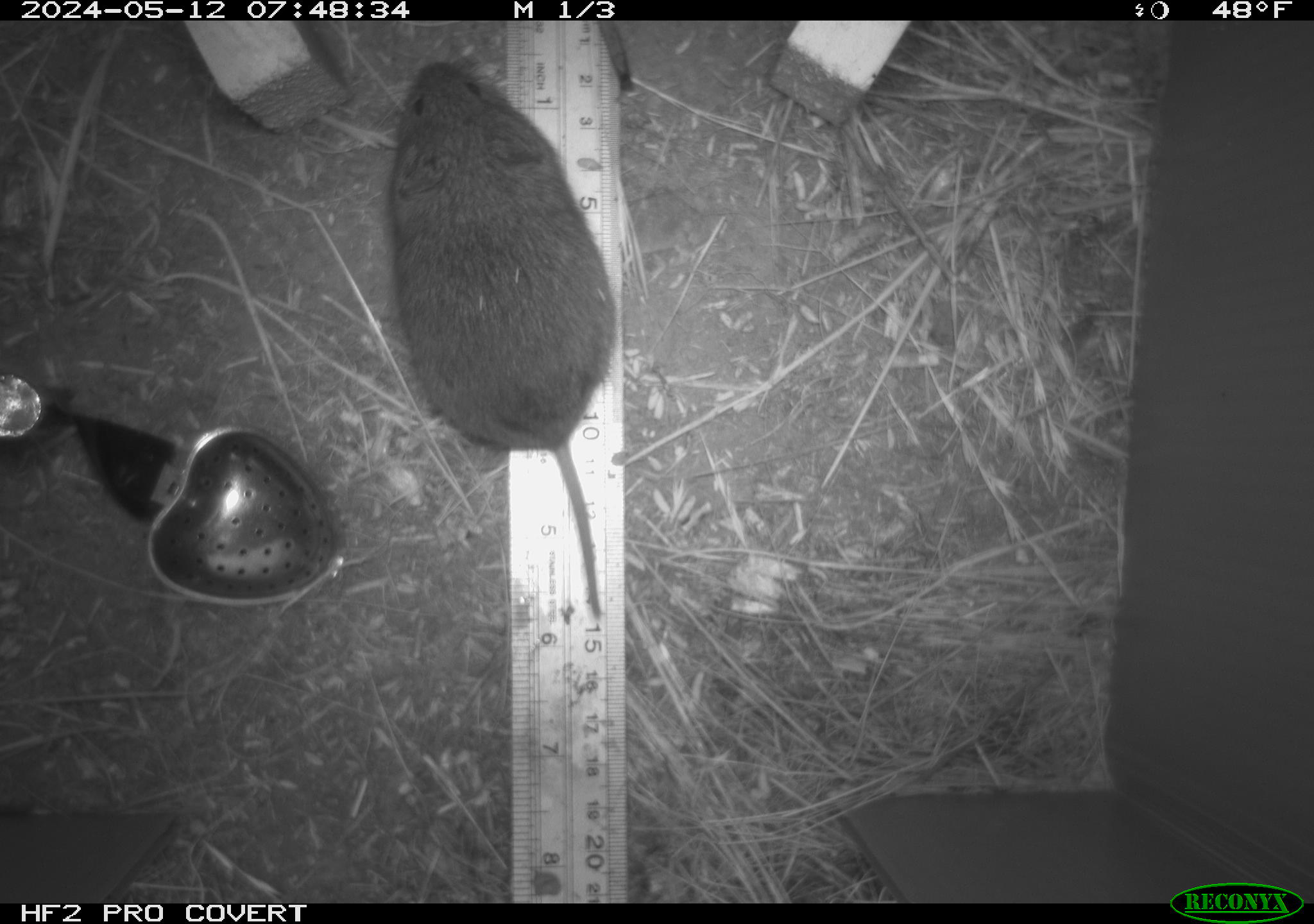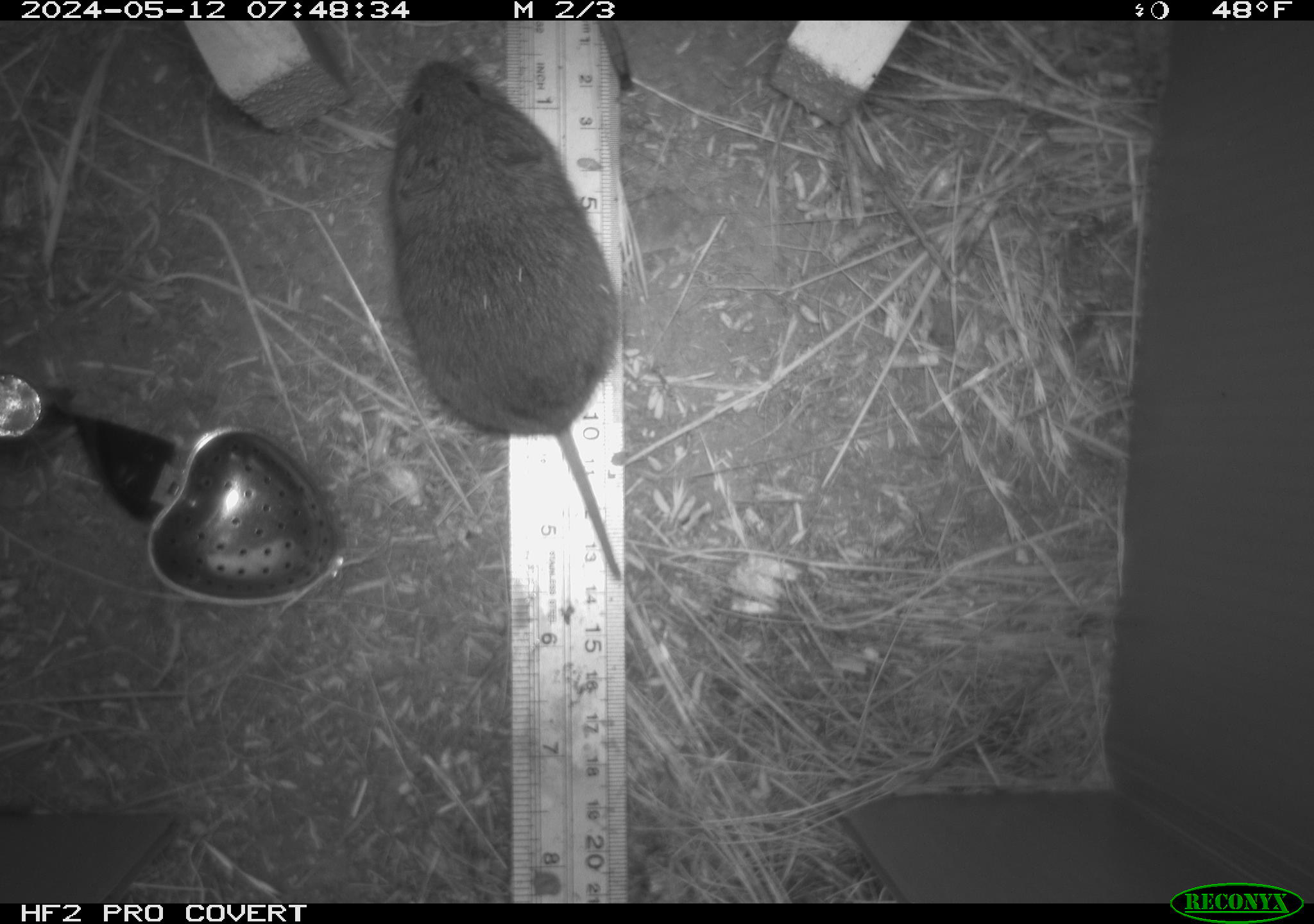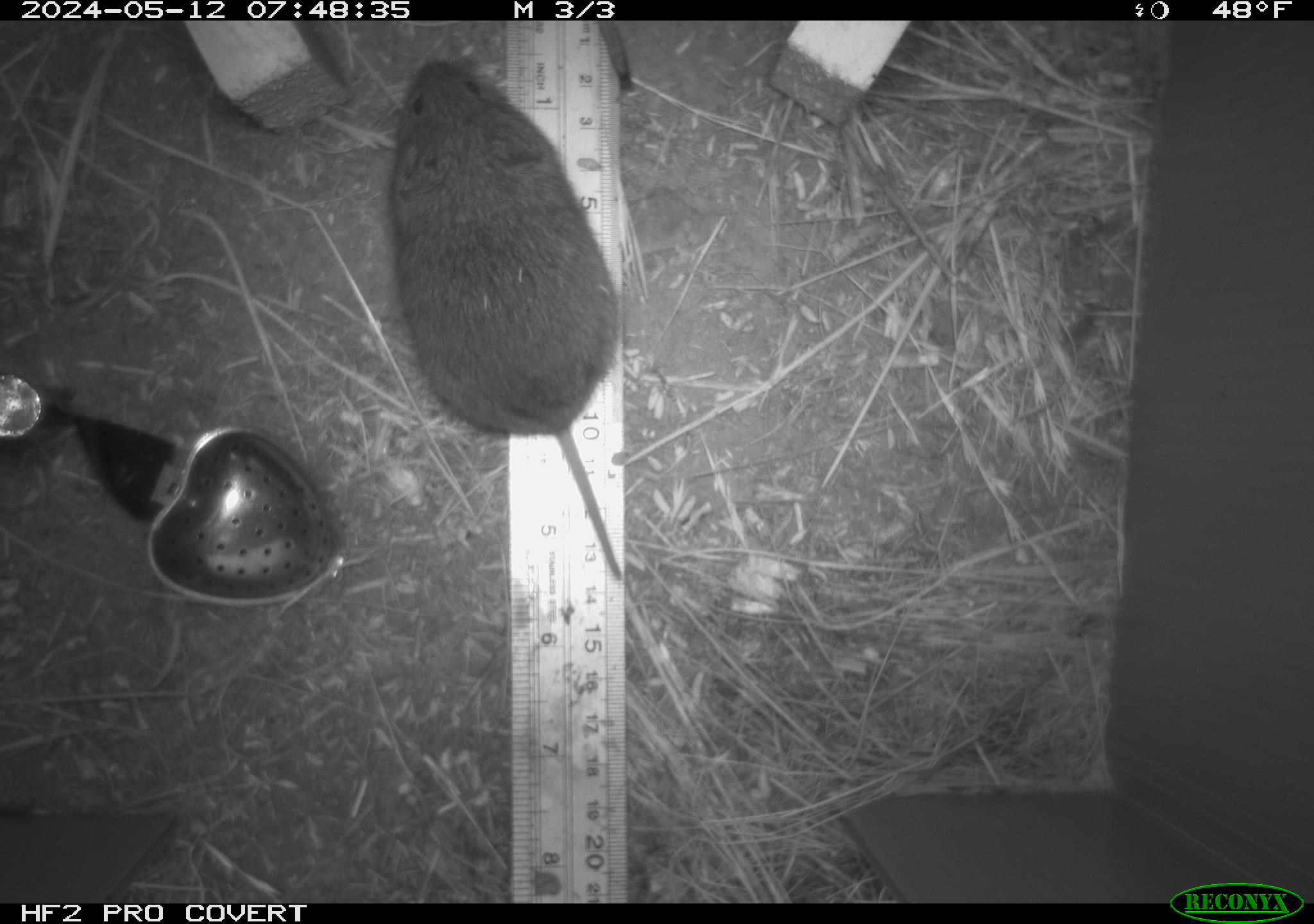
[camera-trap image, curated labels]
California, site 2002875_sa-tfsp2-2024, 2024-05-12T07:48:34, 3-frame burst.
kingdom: Animalia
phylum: Chordata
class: Mammalia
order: Rodentia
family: Cricetidae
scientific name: Arvicolinae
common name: voles, lemmings, and muskrats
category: arvicolinae subfamily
Arvicolinae subfamily (voles, lemmings, and muskrats) (Arvicolinae).